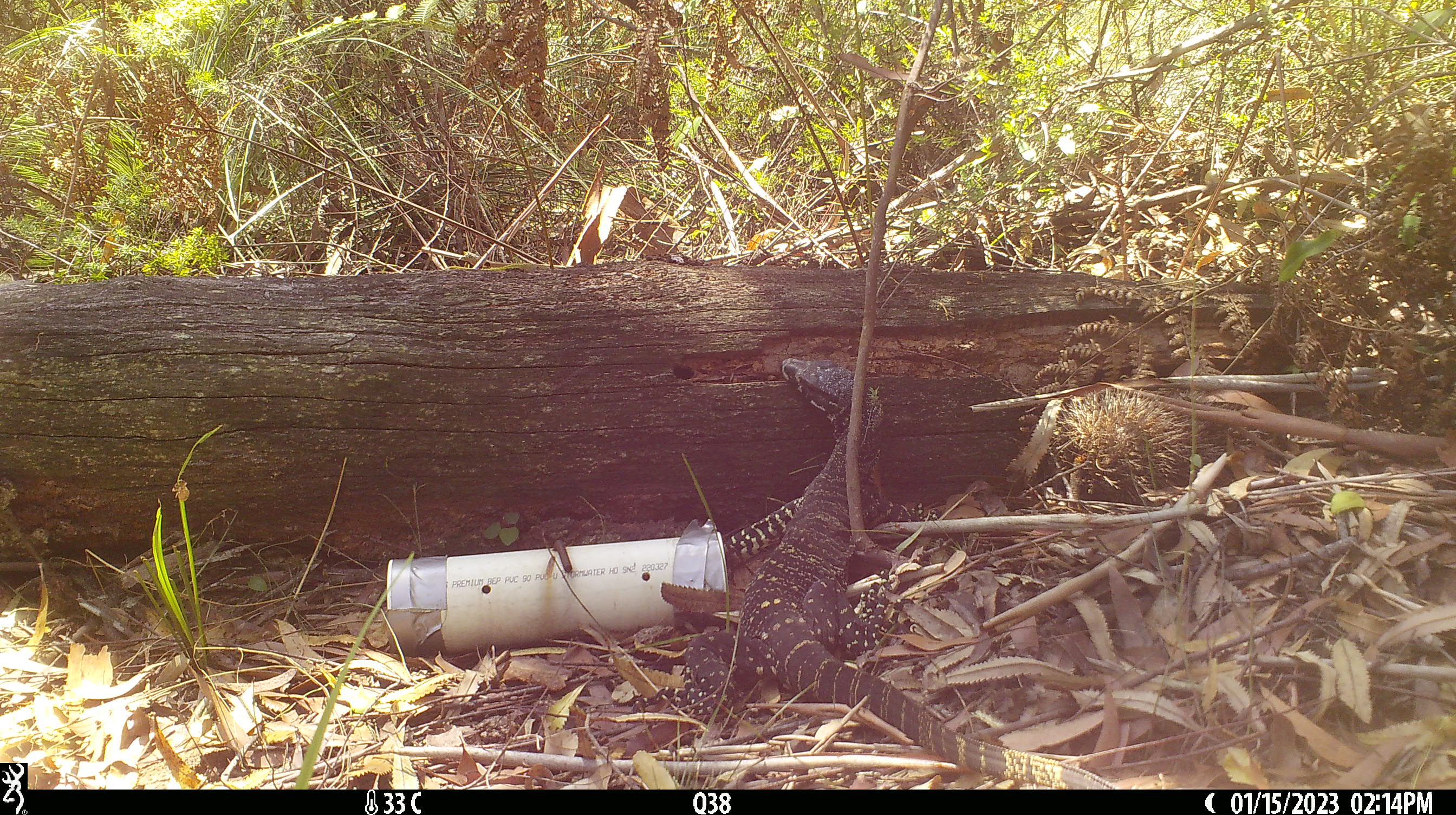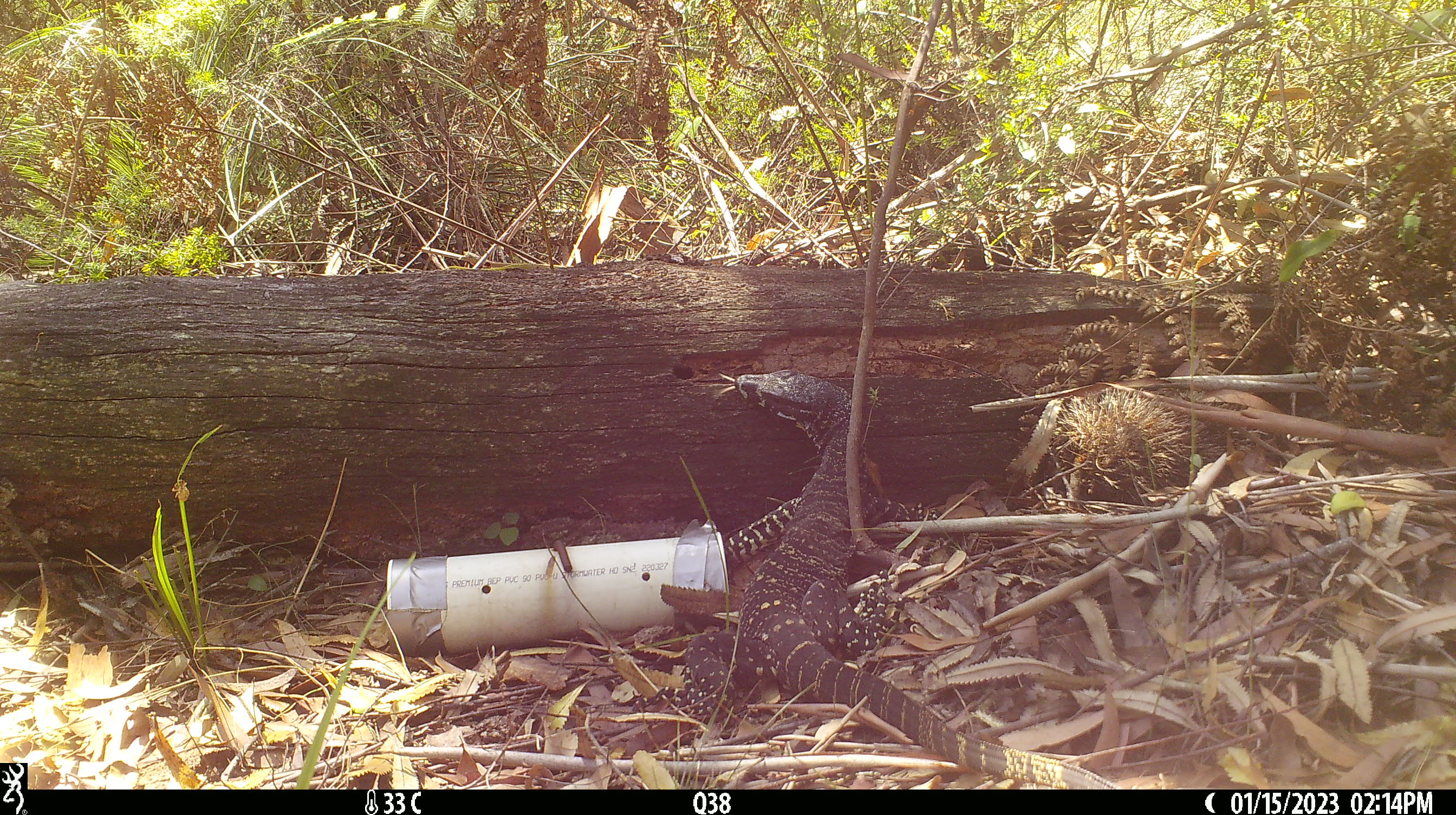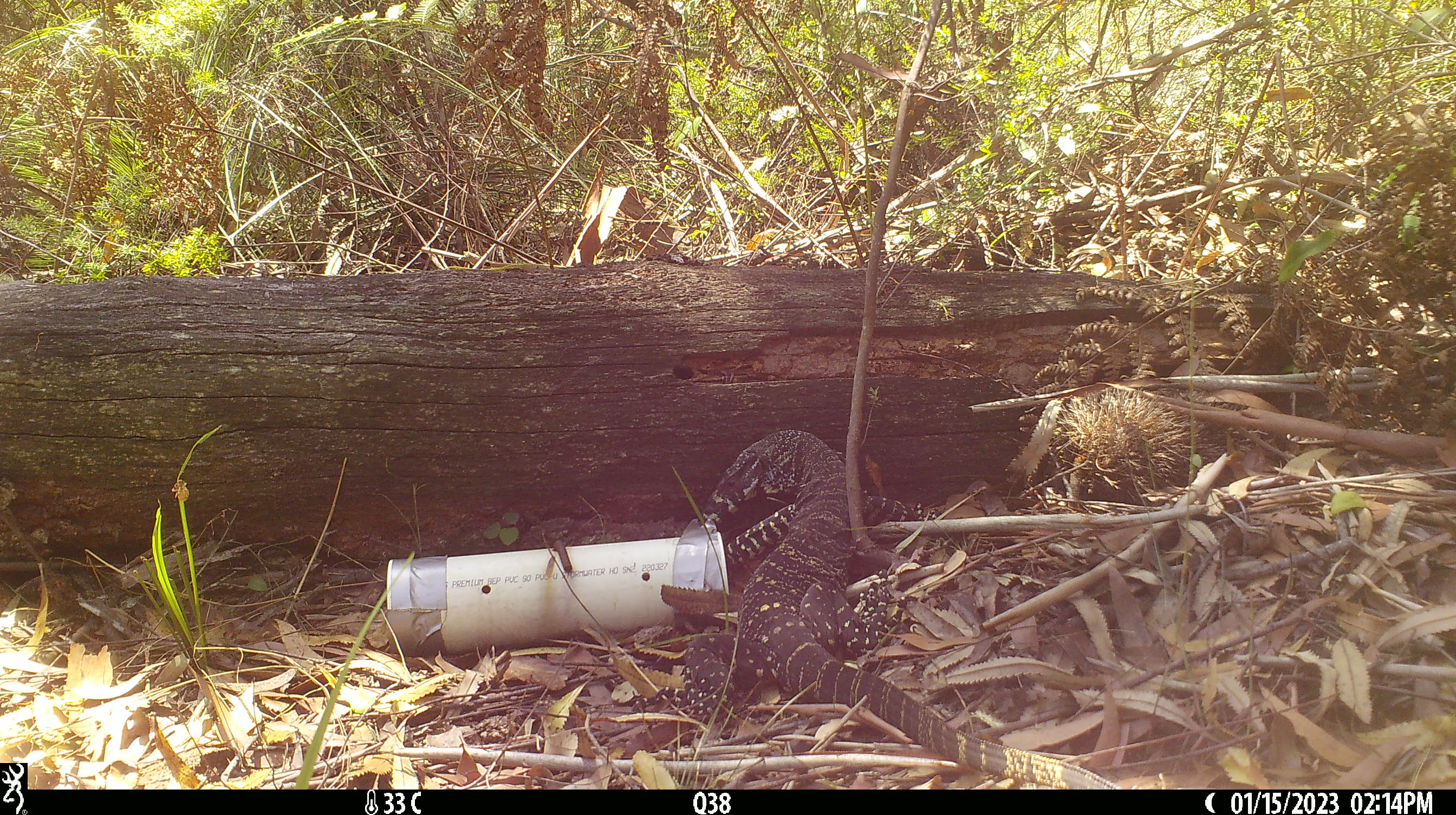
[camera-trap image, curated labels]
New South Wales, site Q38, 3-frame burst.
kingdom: Animalia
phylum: Chordata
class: Reptilia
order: Squamata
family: Varanidae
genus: Varanus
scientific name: Varanus varius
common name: lace monitor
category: goanna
Goanna (lace monitor) (Varanus varius).